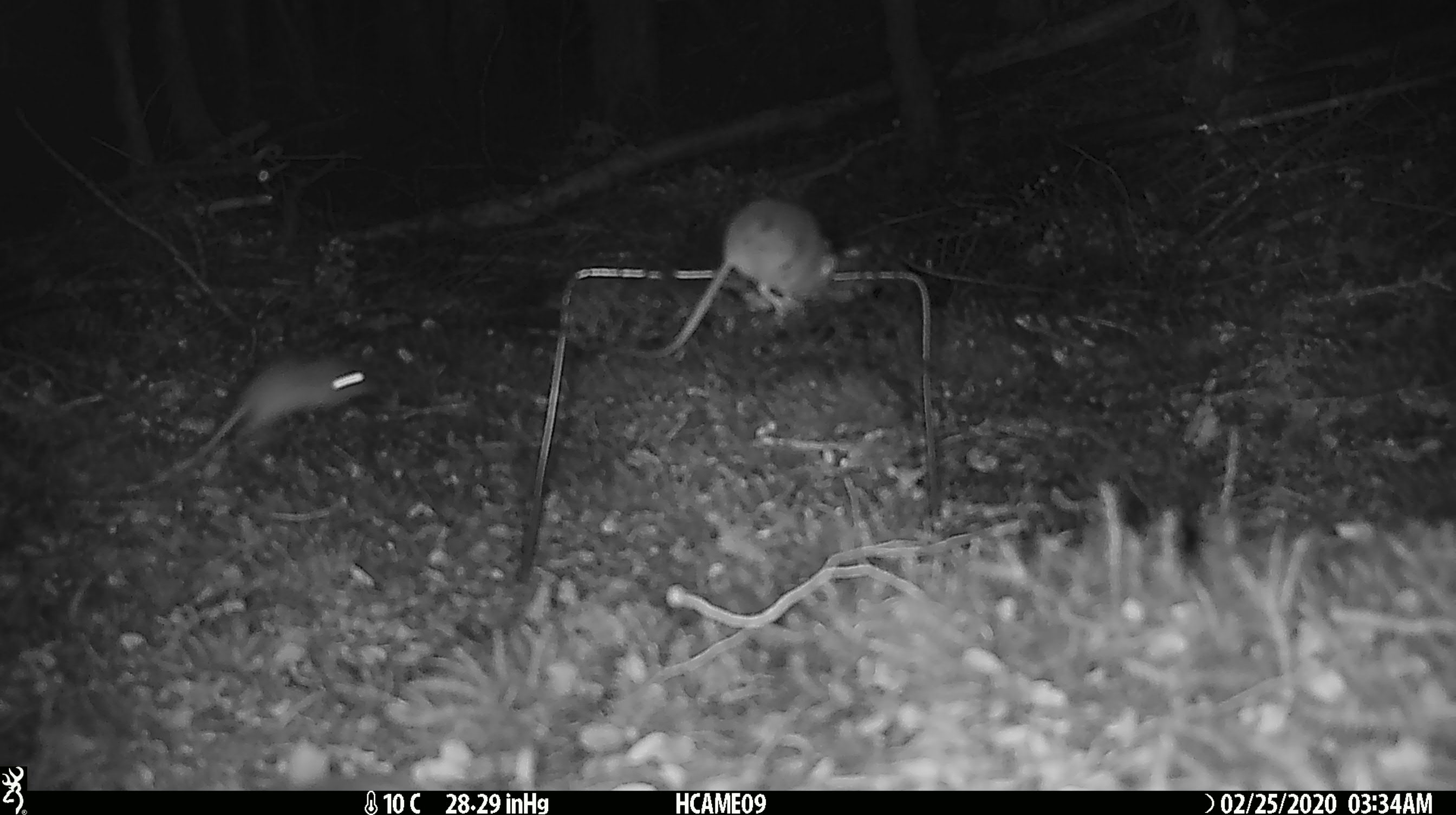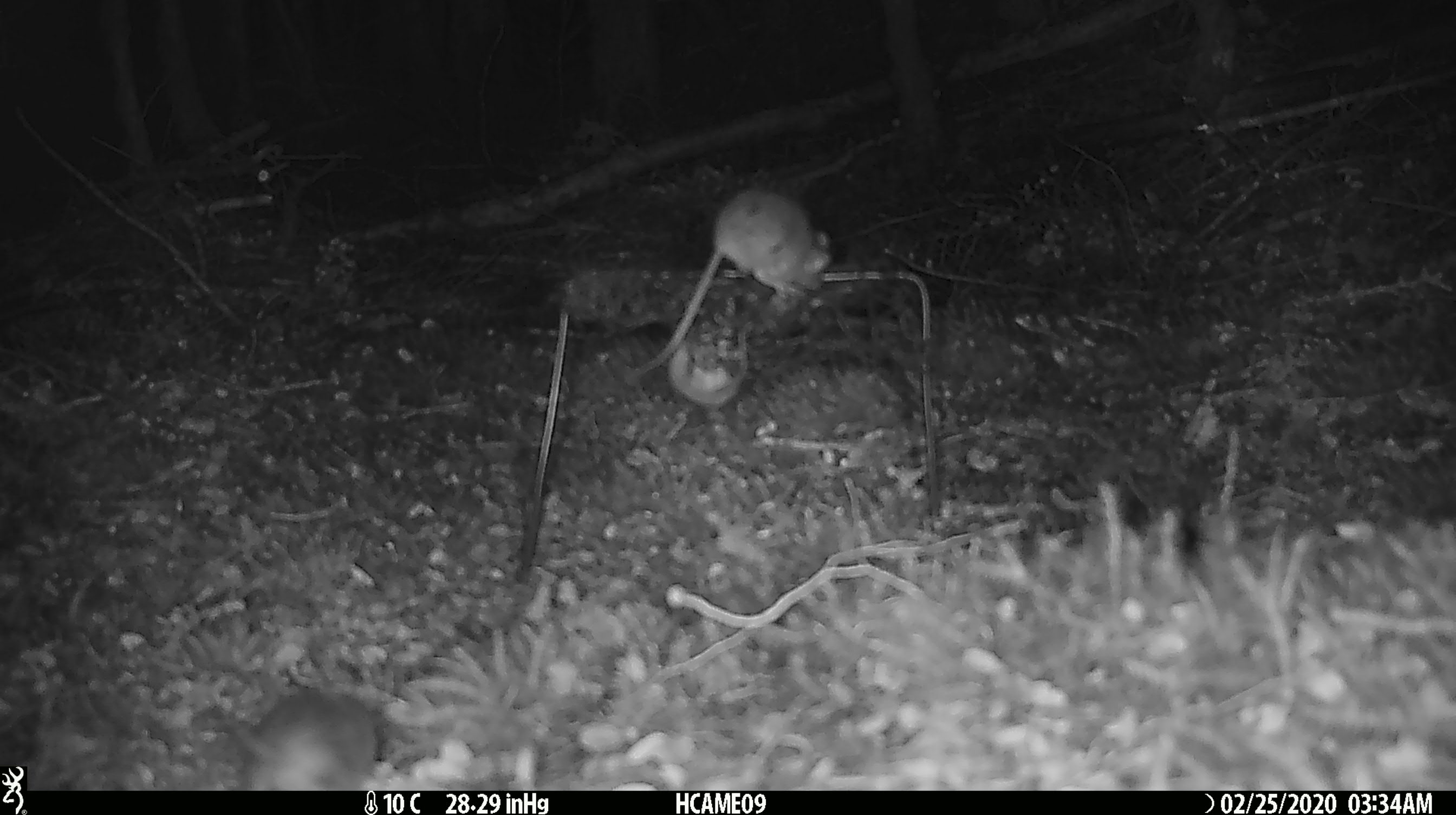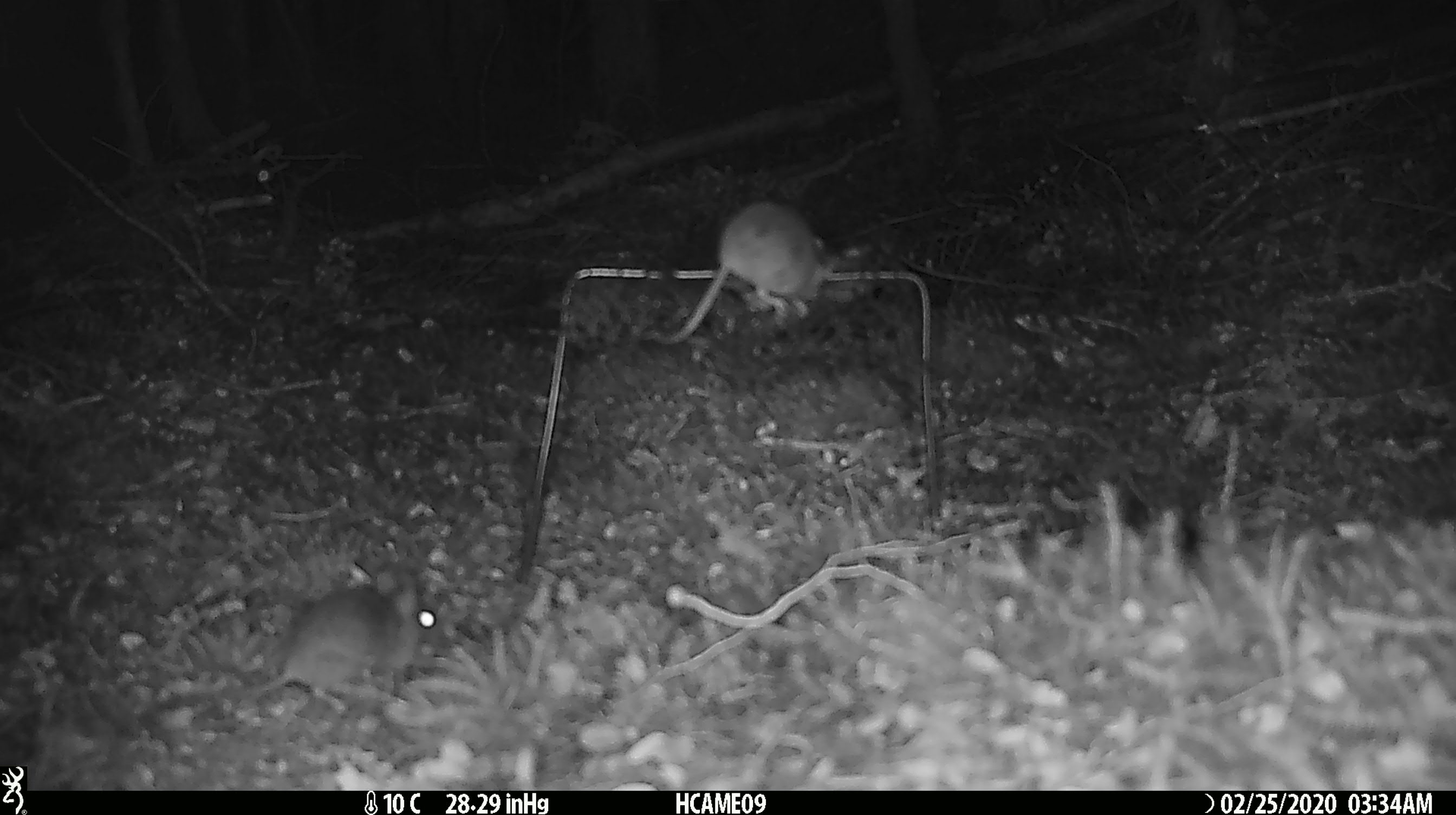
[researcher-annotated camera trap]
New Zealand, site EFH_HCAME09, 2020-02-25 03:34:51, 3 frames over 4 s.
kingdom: Animalia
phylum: Chordata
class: Mammalia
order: Rodentia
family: Muridae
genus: Mus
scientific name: Mus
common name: mouse